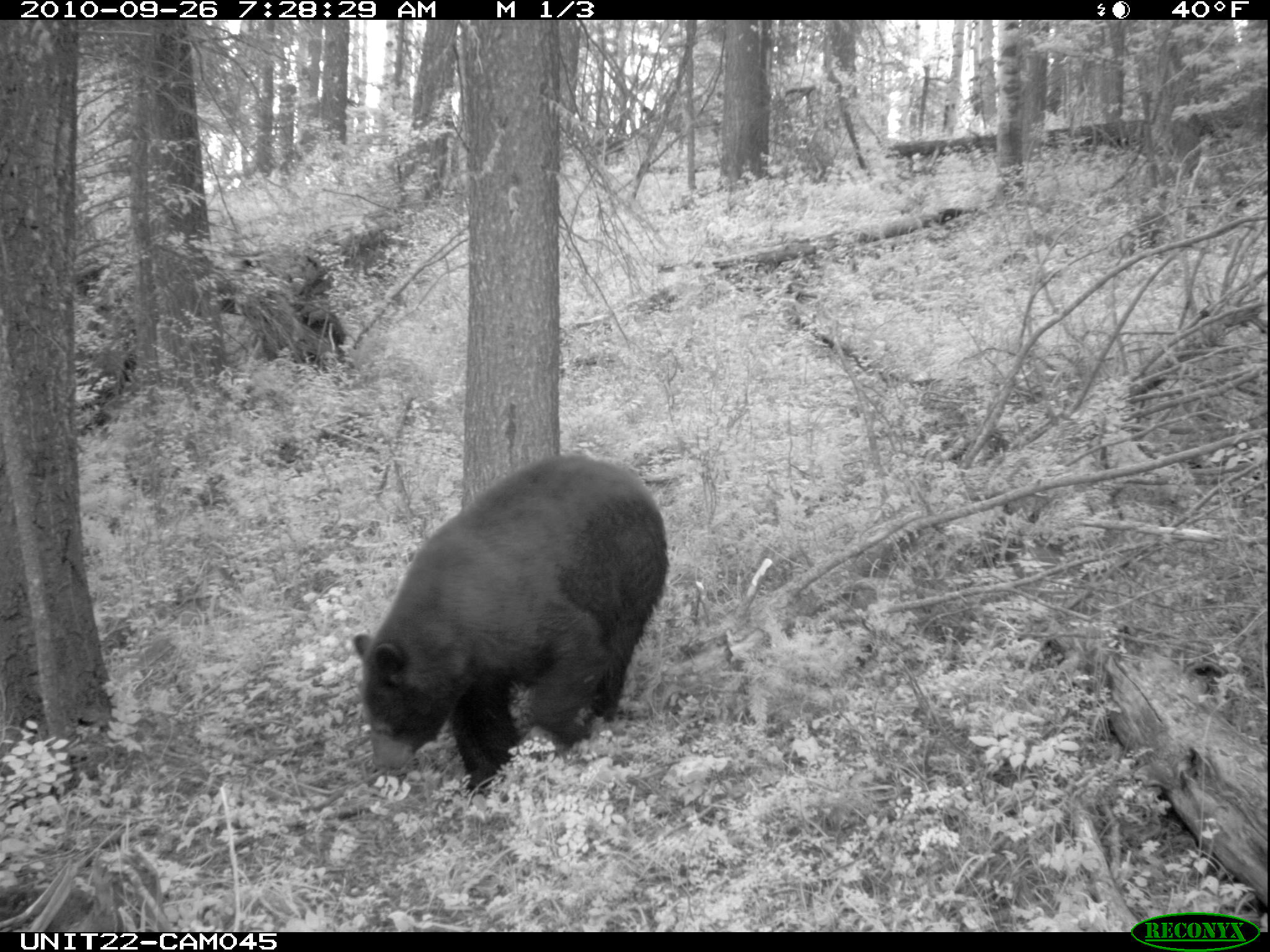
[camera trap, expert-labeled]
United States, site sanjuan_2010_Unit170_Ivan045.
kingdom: Animalia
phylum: Chordata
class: Mammalia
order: Carnivora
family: Ursidae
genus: Ursus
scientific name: Ursus americanus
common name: american black bear